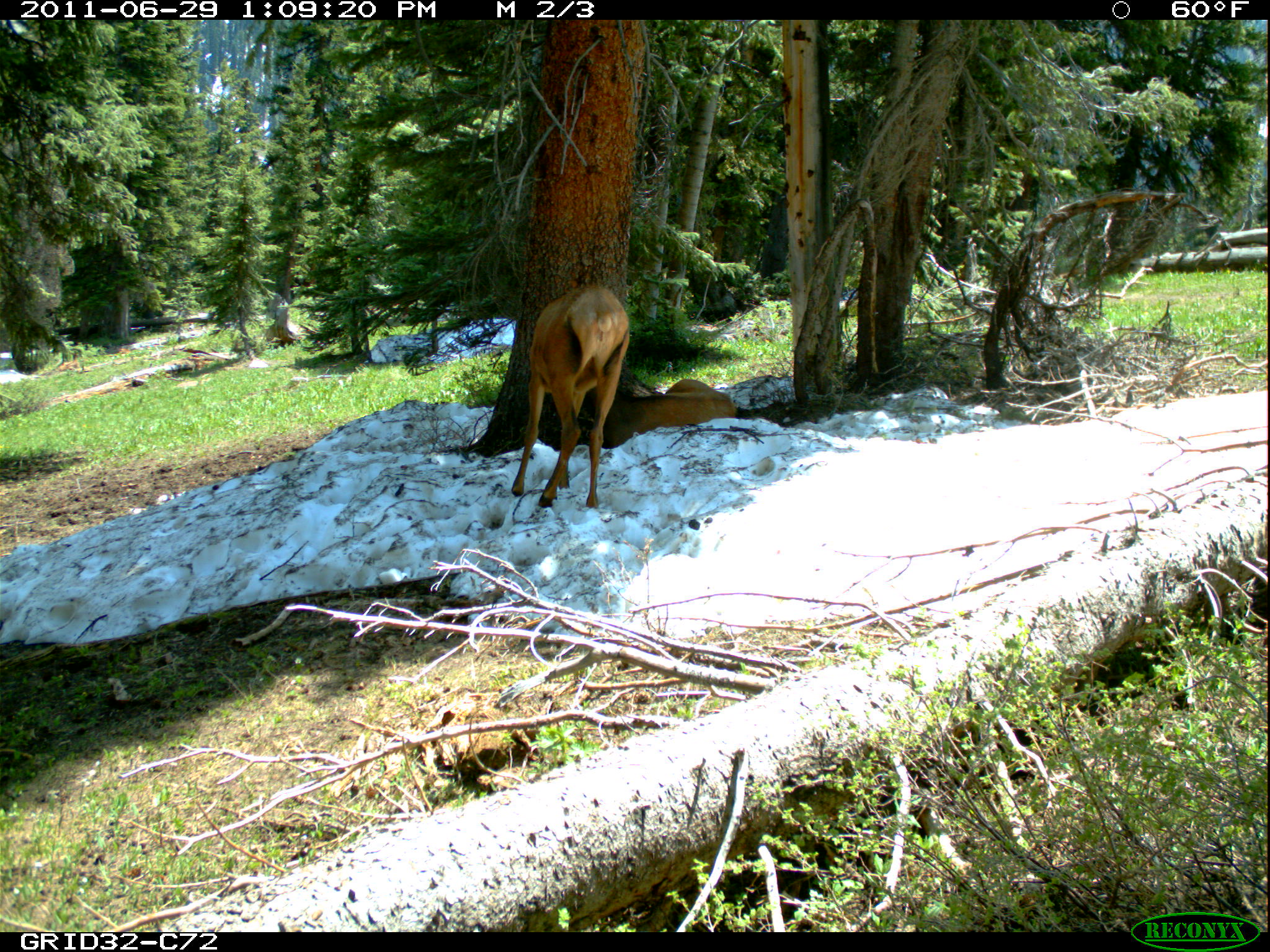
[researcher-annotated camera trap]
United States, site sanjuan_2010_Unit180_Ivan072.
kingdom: Animalia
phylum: Chordata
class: Mammalia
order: Artiodactyla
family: Cervidae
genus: Cervus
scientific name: Cervus elaphus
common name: red deer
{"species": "Cervus elaphus (red deer)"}